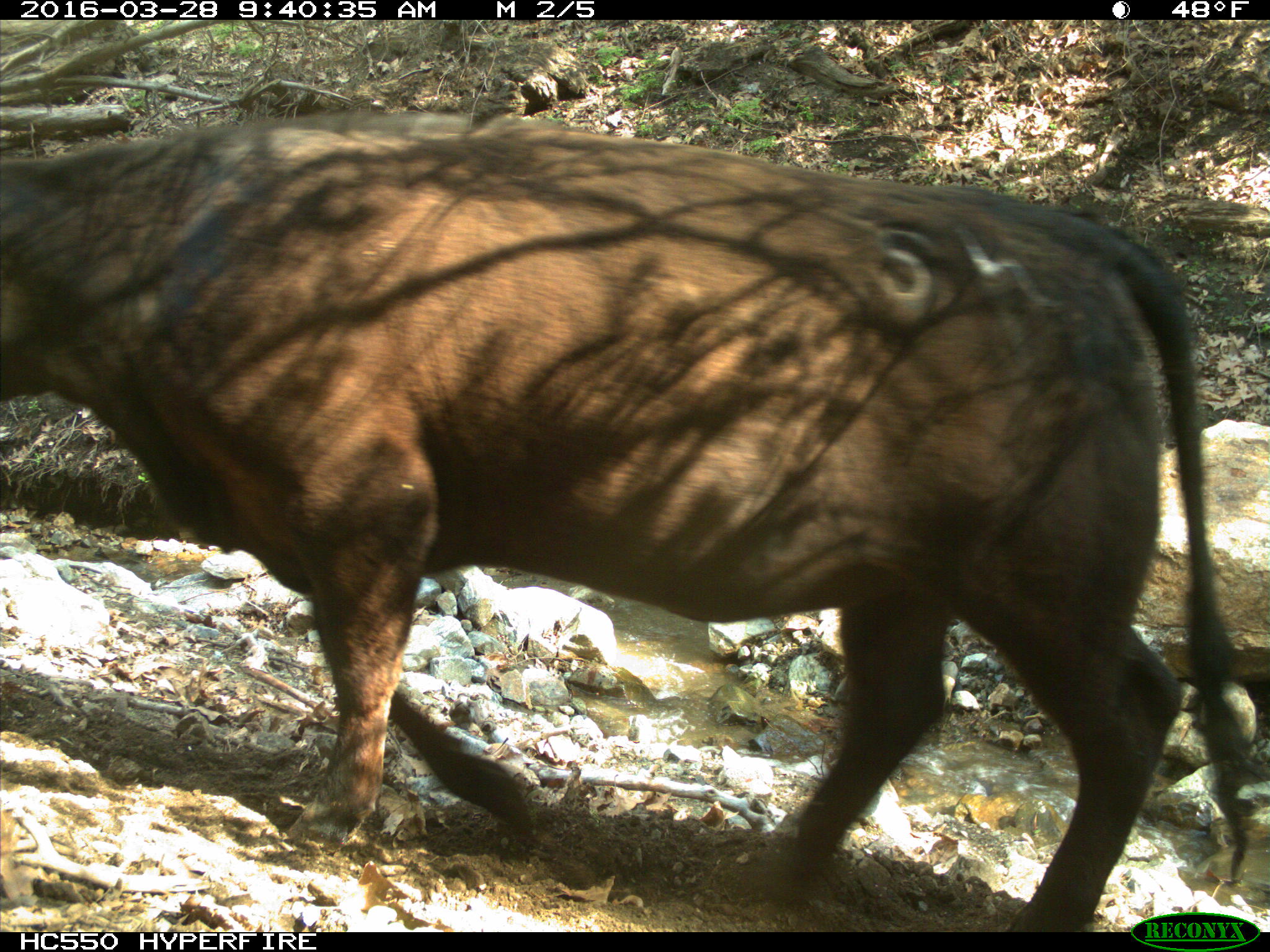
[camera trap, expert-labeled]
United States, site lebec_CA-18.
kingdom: Animalia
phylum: Chordata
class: Mammalia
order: Artiodactyla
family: Bovidae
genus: Bos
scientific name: Bos taurus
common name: domestic cow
Bos taurus (domestic cow).